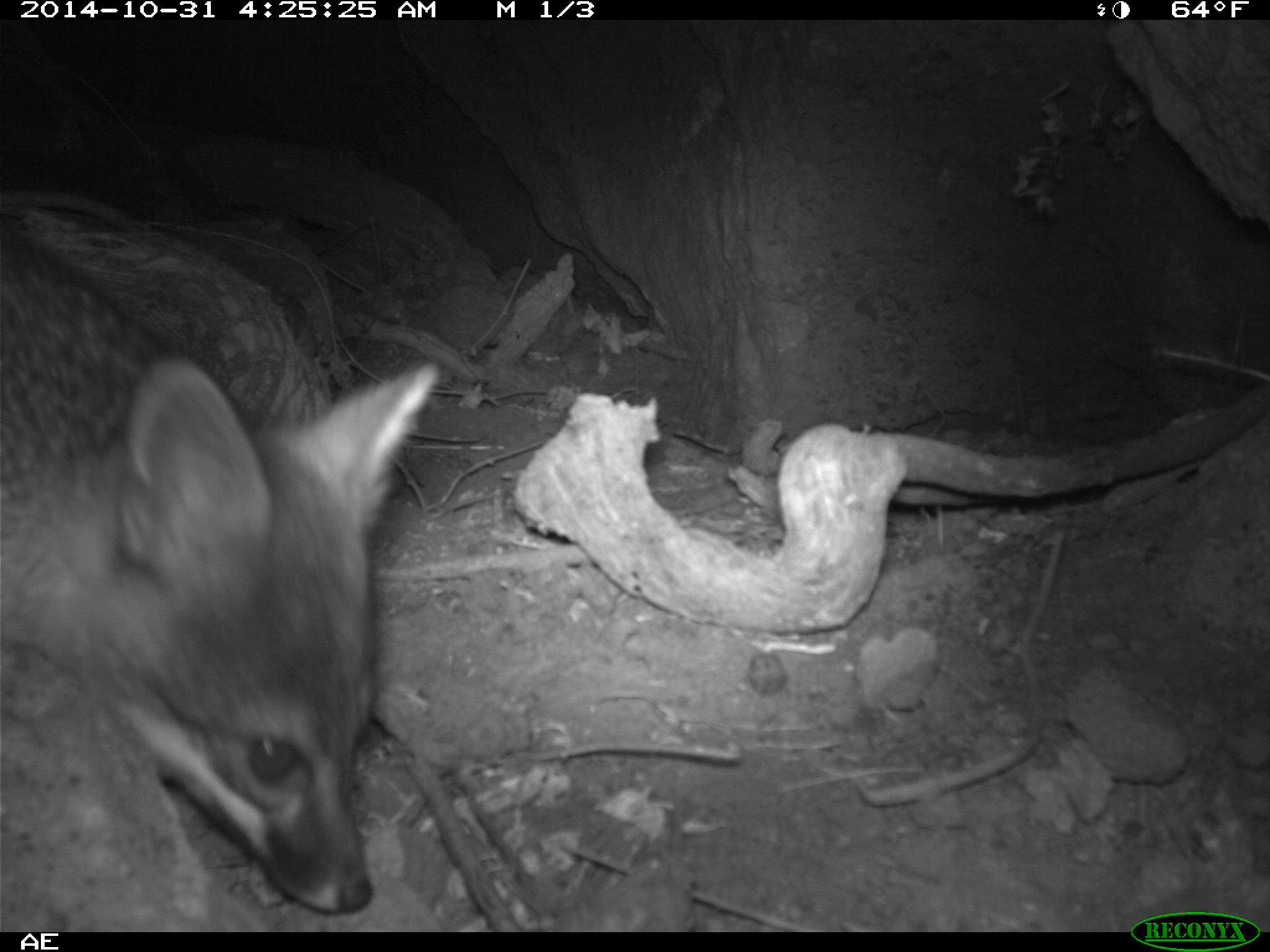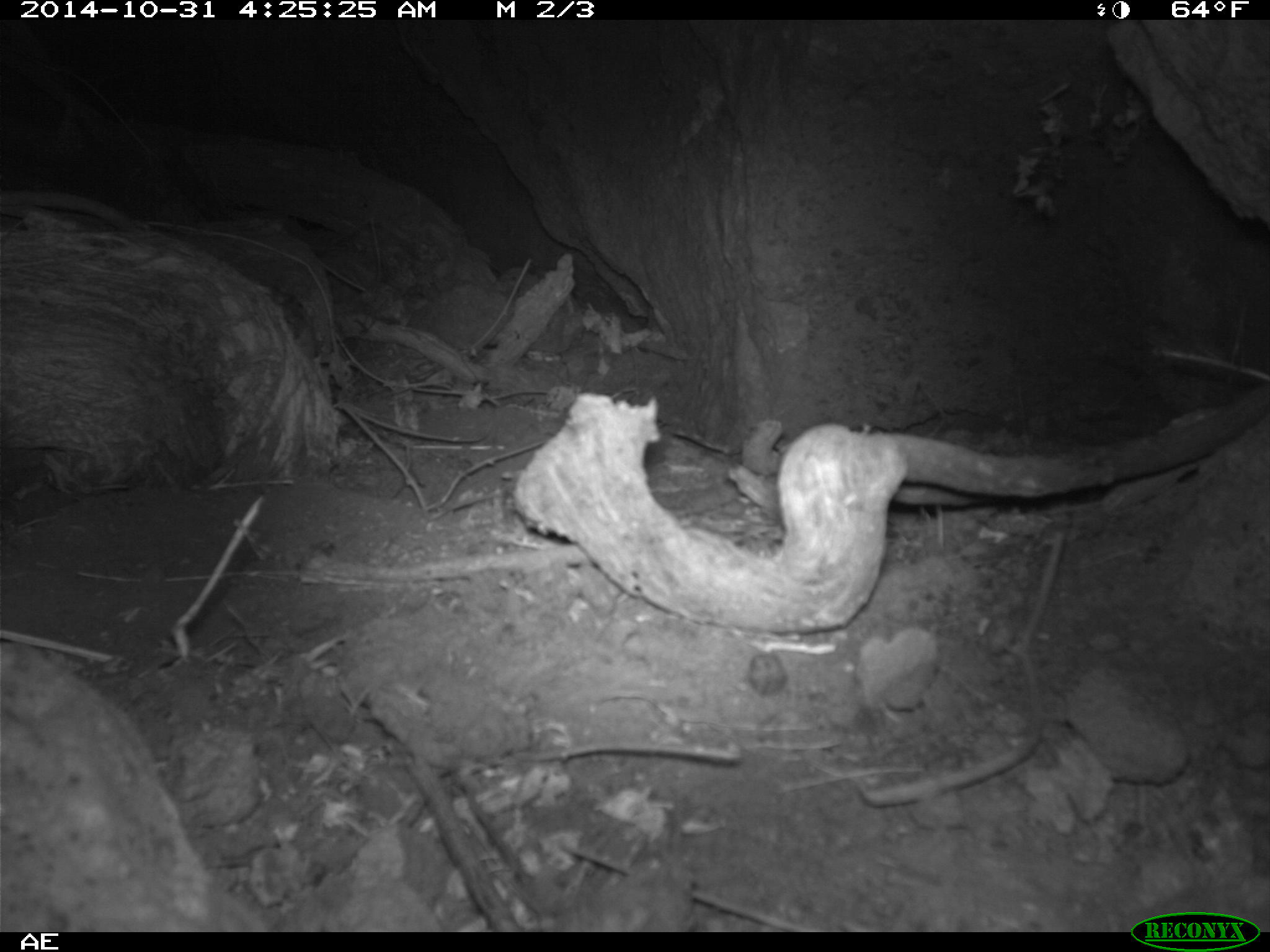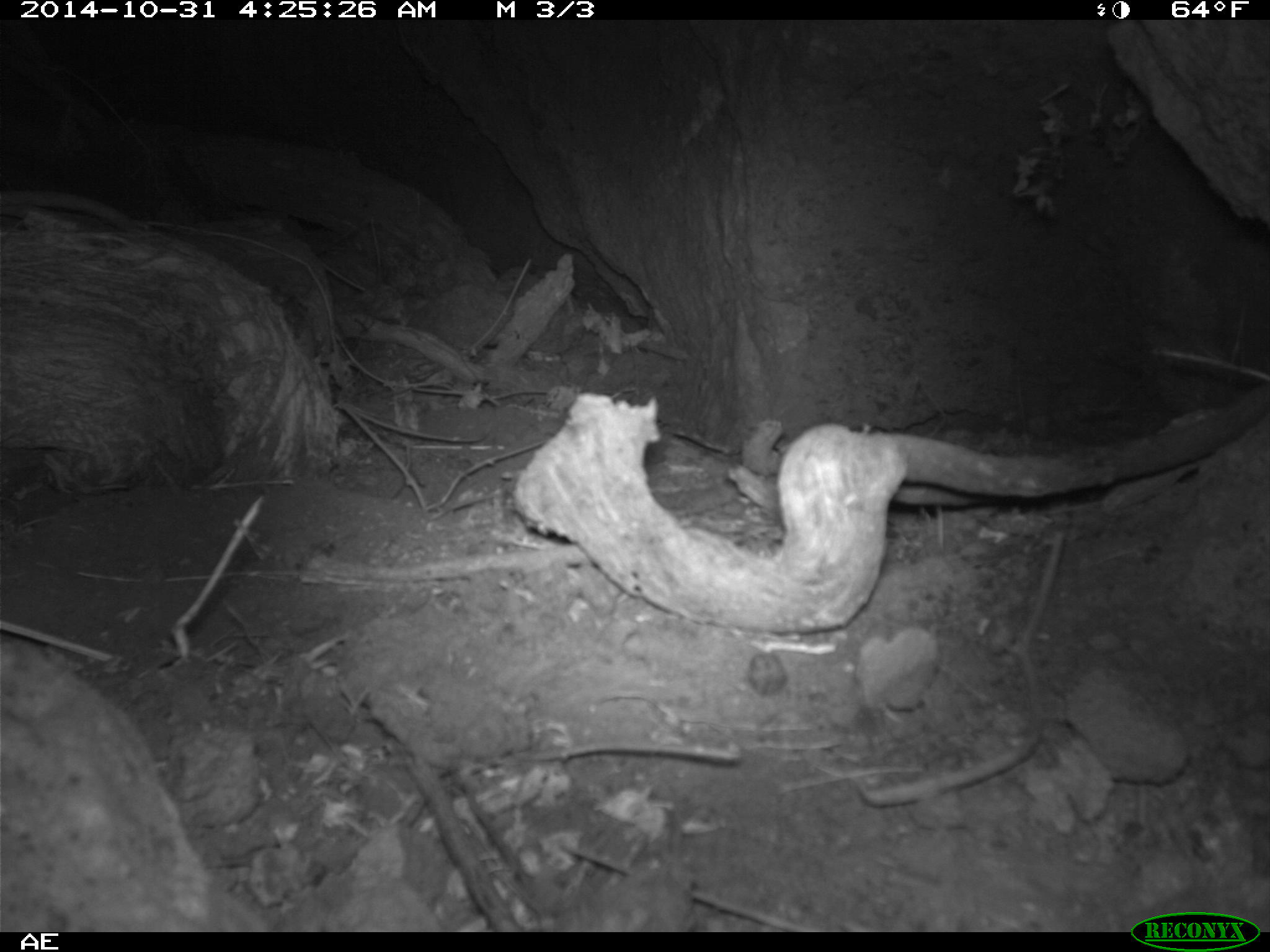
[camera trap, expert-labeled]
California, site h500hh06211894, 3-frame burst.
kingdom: Animalia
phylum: Chordata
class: Mammalia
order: Carnivora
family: Canidae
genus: Urocyon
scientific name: Urocyon littoralis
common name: island fox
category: fox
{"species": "fox (island fox) (Urocyon littoralis)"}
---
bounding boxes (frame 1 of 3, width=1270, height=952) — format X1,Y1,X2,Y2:
fox: 0,228,440,914